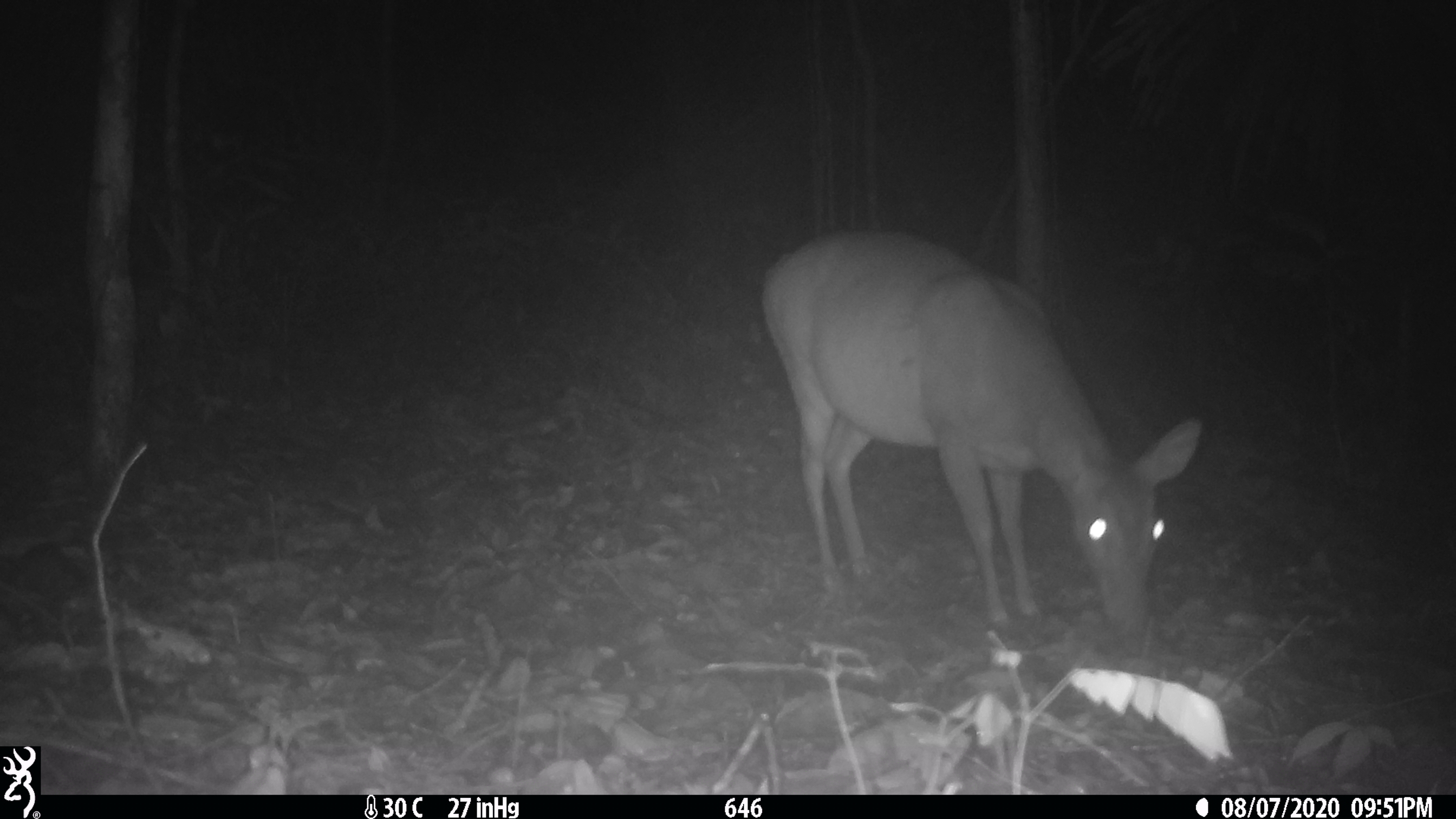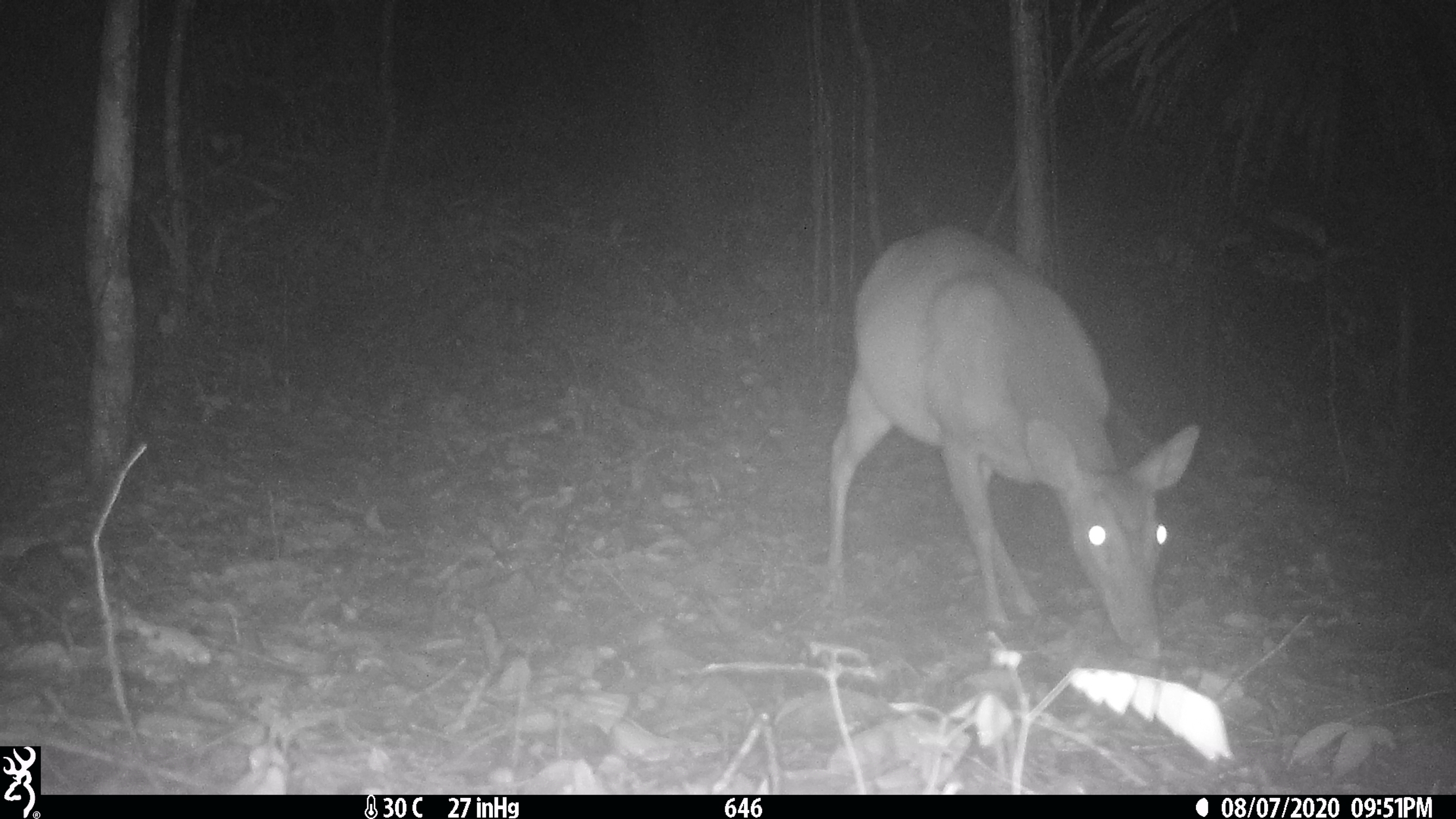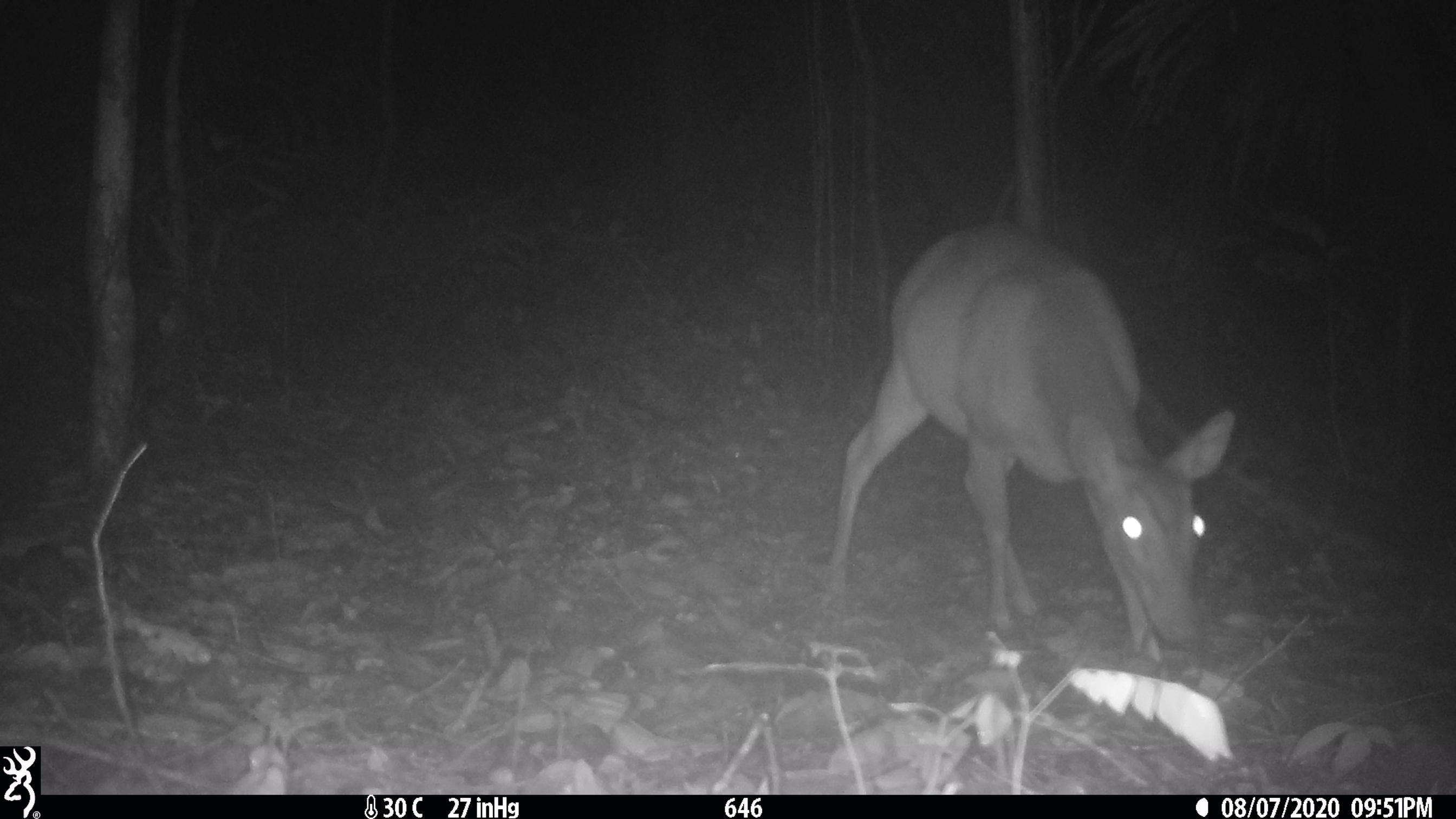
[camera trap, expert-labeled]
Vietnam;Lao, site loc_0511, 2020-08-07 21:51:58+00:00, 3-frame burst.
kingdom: Animalia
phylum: Chordata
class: Mammalia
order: Artiodactyla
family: Cervidae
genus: Muntiacus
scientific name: Muntiacus vuquangensis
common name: large-antlered muntjac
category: large antlered muntjac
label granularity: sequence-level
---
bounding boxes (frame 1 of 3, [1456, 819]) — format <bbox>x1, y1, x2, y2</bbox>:
large antlered muntjac: <bbox>759, 225, 1202, 631</bbox>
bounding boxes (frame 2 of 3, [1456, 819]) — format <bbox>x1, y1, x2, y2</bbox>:
large antlered muntjac: <bbox>819, 225, 1202, 649</bbox>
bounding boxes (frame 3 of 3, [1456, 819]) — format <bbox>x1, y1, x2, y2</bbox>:
large antlered muntjac: <bbox>819, 219, 1235, 660</bbox>